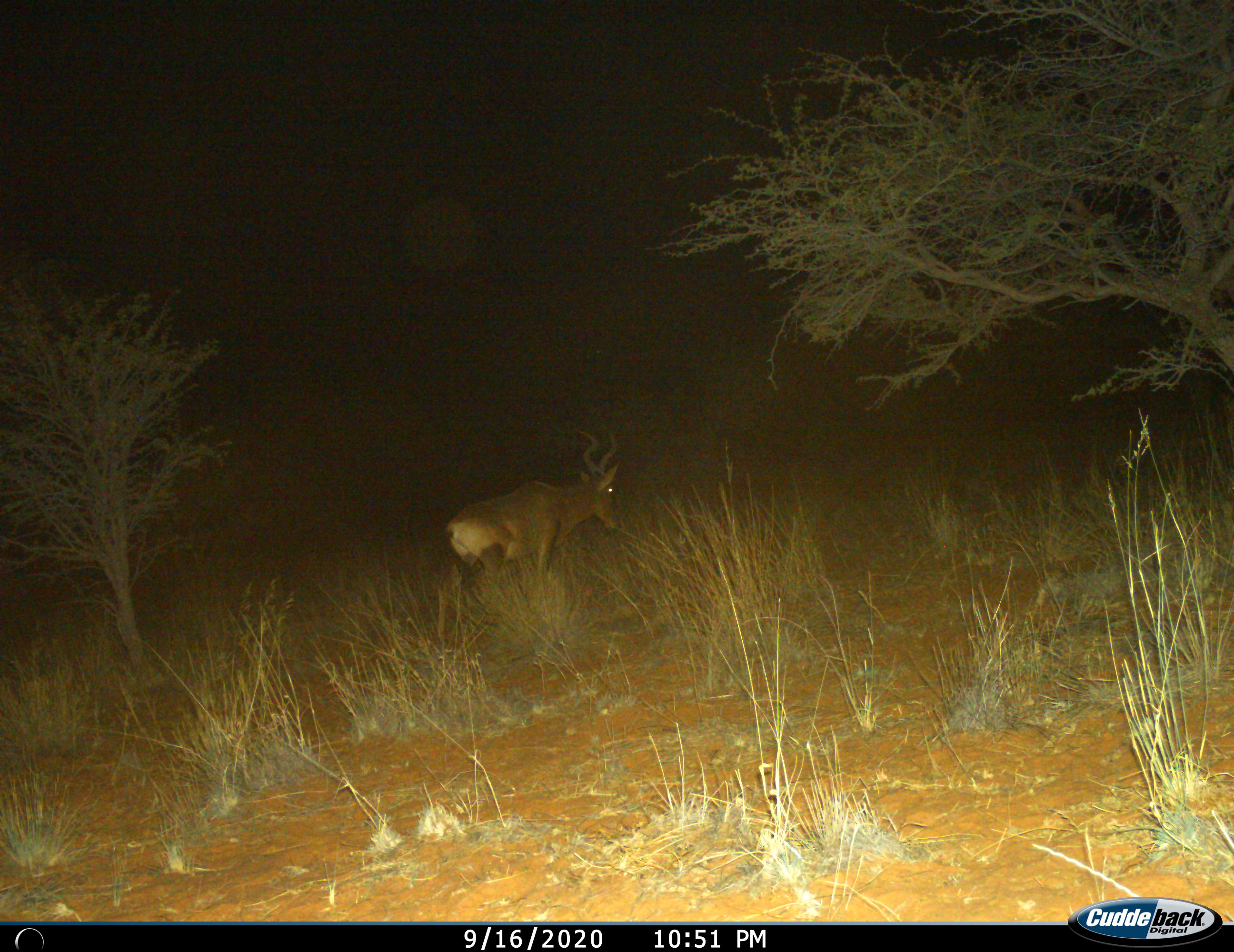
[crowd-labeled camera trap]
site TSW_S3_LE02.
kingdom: Animalia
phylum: Chordata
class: Mammalia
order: Artiodactyla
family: Bovidae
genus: Alcelaphus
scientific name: Alcelaphus buselaphus caama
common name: red hartebeest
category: hartebeestred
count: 1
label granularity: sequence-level